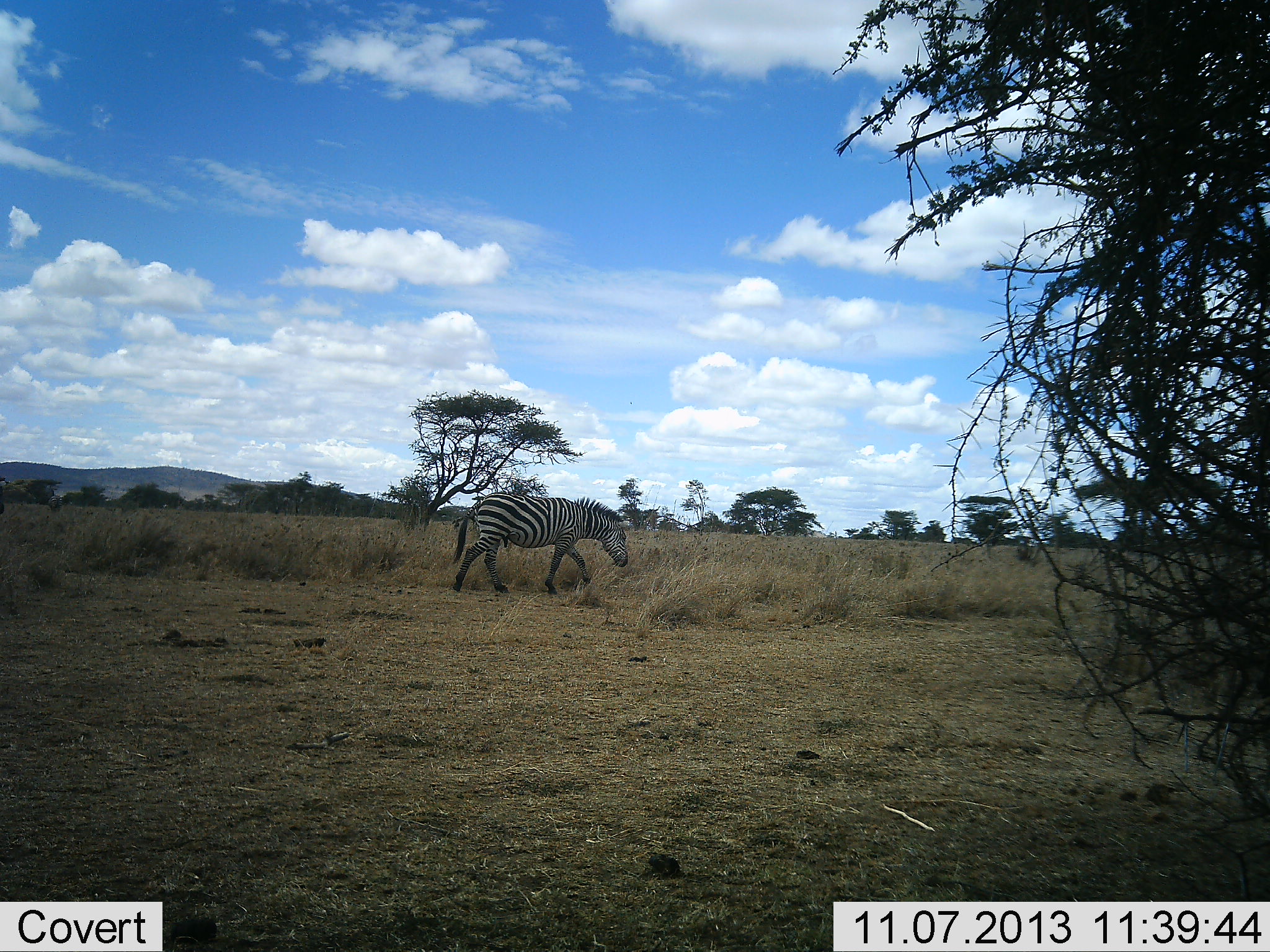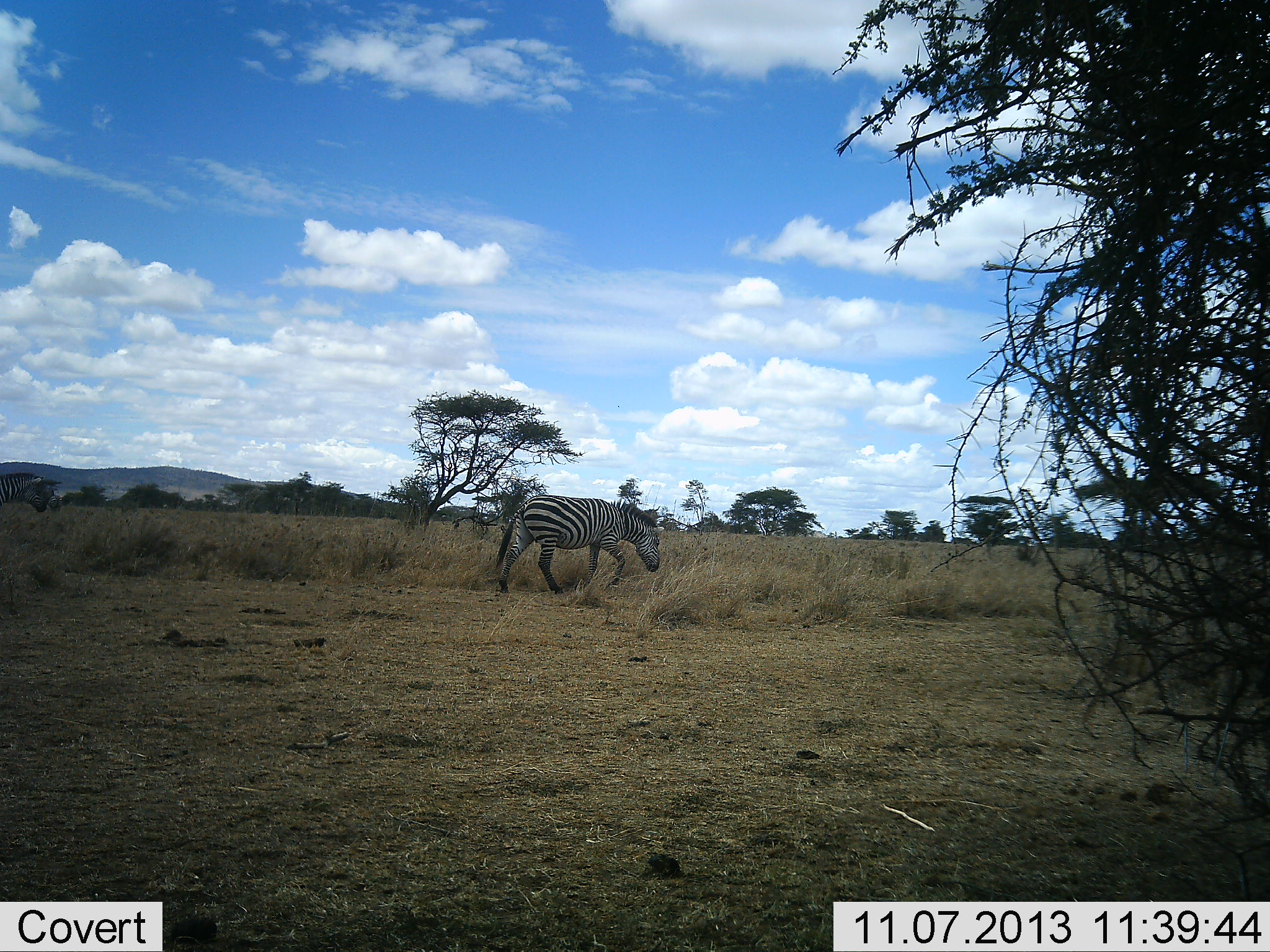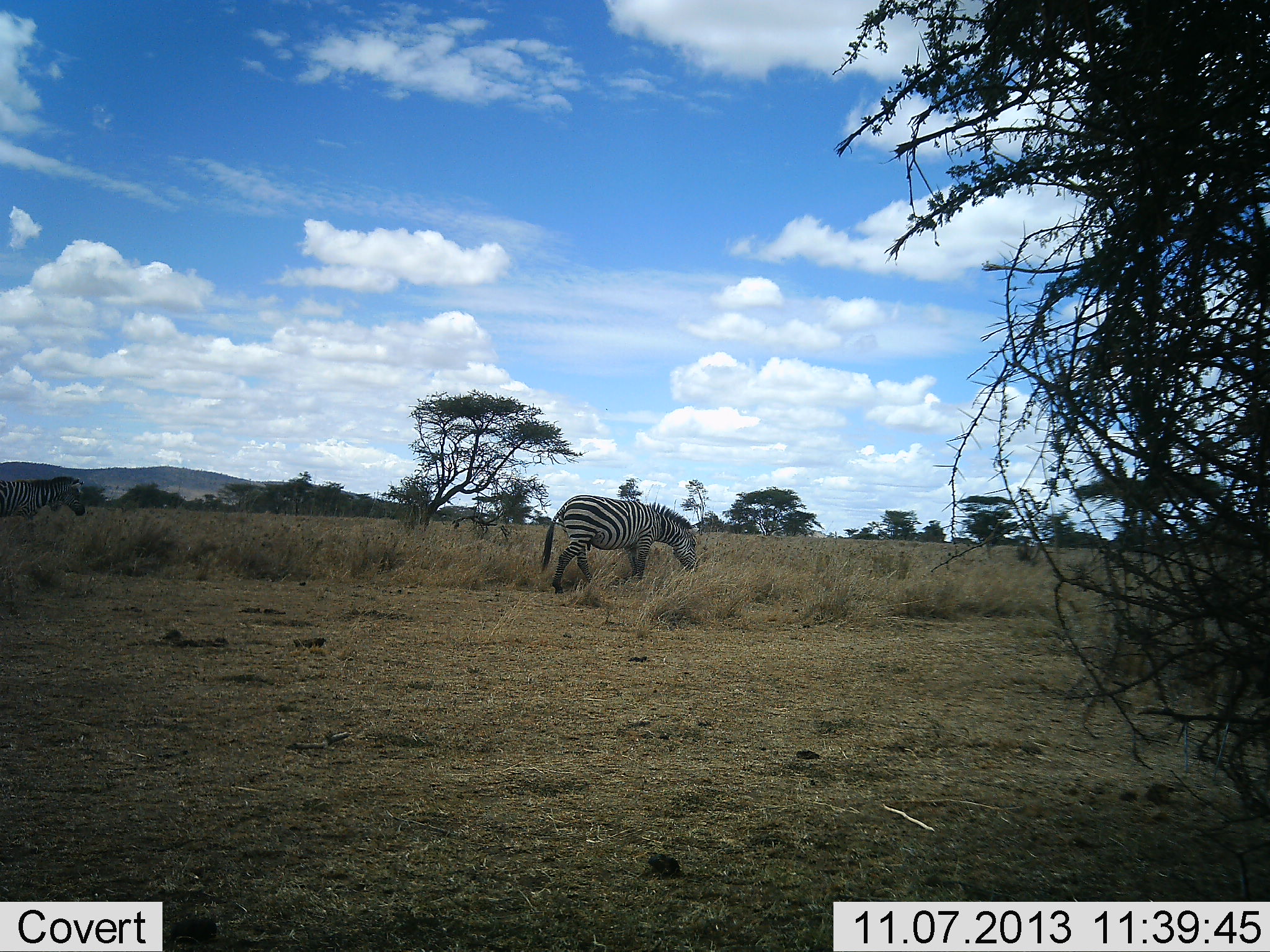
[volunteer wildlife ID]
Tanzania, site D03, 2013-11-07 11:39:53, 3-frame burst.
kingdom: Animalia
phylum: Chordata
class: Mammalia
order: Perissodactyla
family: Equidae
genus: Equus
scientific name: Equus quagga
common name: plains zebra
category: zebra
Zebra (plains zebra) (Equus quagga), count 2. Behavior (volunteer vote fractions): standing 0%, resting 0%, moving 100%, interacting 0%. Young present (vote fraction): 0%. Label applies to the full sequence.